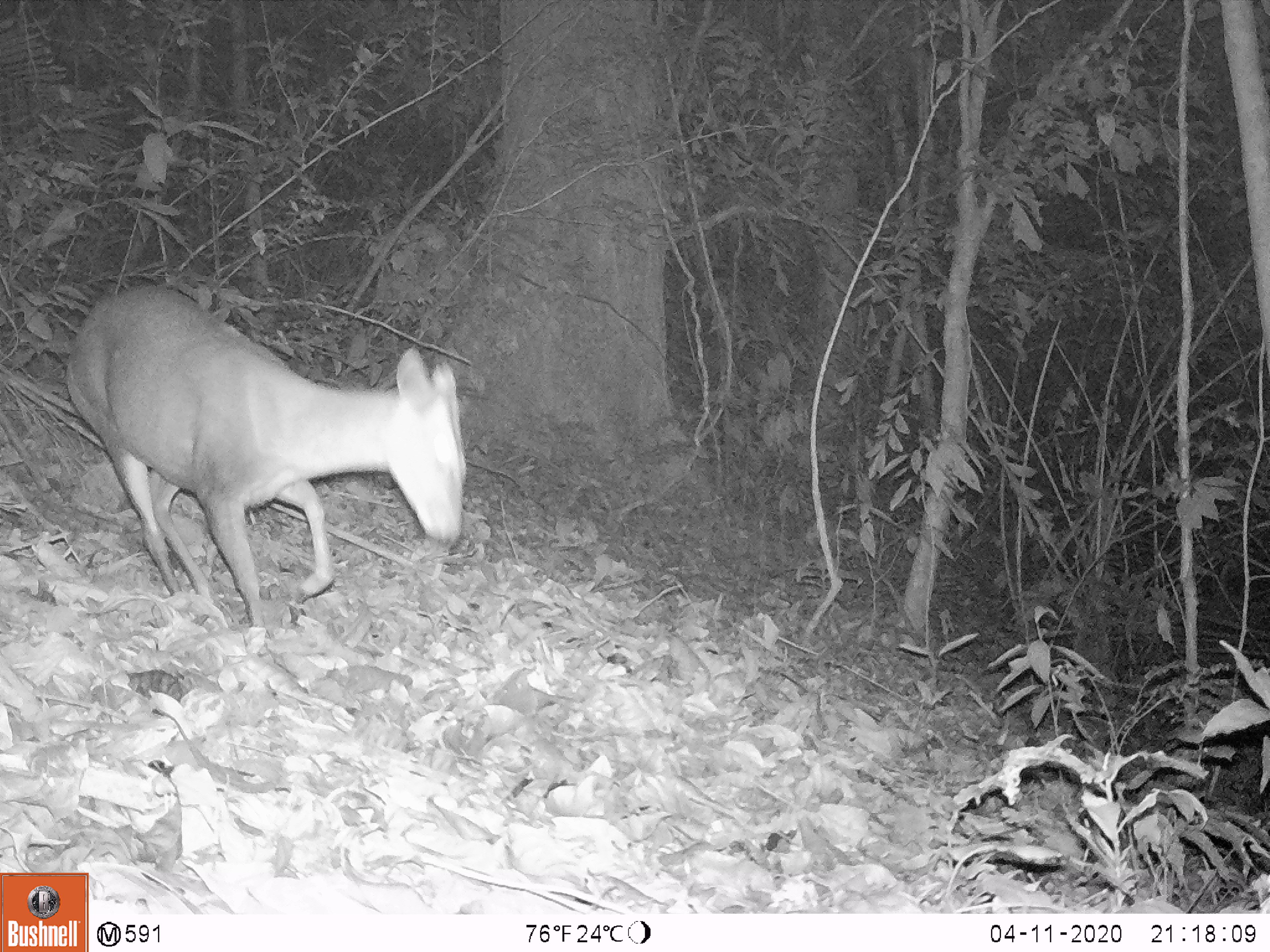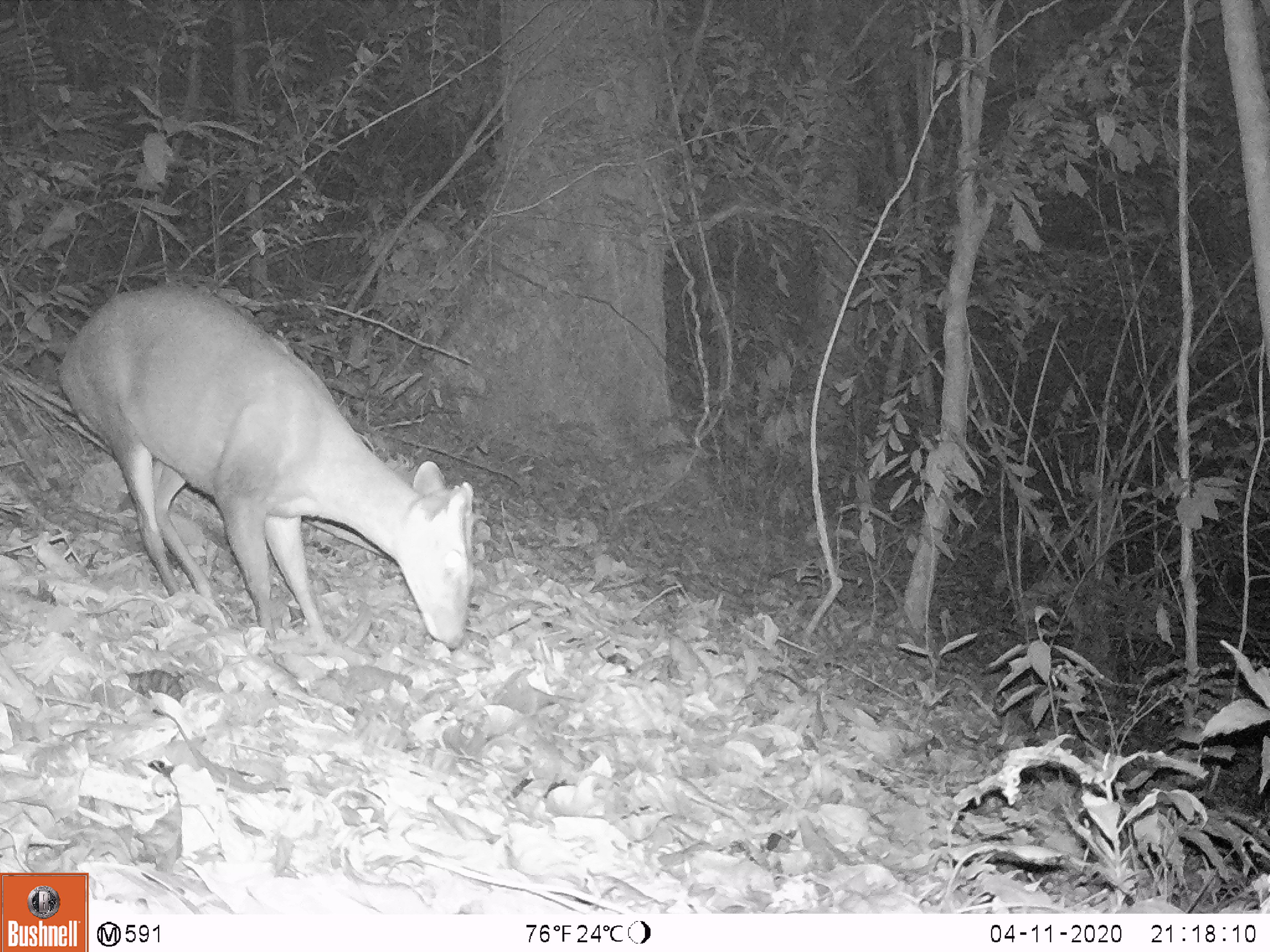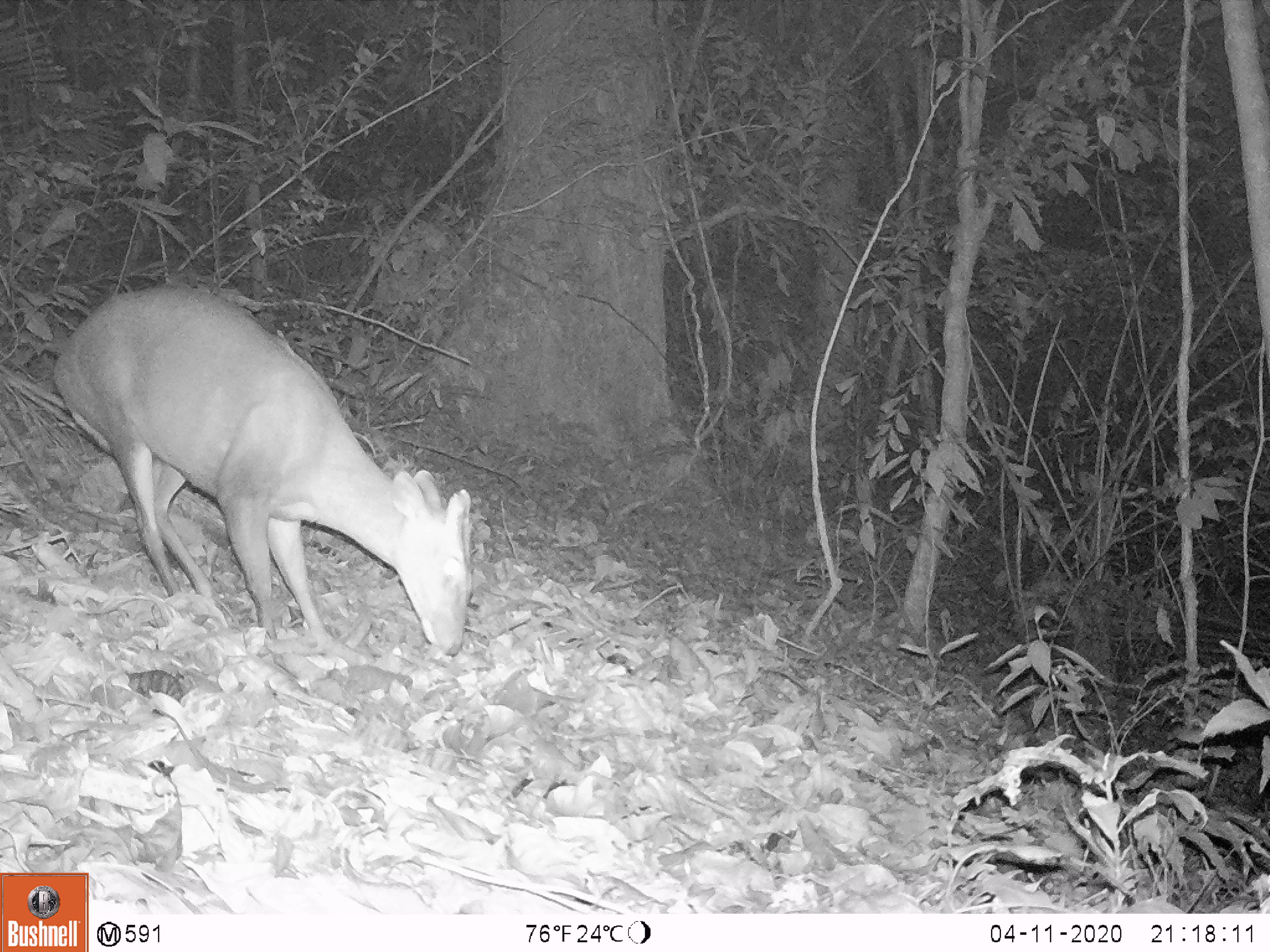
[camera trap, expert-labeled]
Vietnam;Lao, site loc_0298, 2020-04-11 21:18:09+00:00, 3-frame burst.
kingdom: Animalia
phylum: Chordata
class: Mammalia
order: Artiodactyla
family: Cervidae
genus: Muntiacus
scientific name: Muntiacus rooseveltorum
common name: roosevelt's muntjac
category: roosevelts muntjac group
Roosevelts muntjac group (roosevelt's muntjac) (Muntiacus rooseveltorum). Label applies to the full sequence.